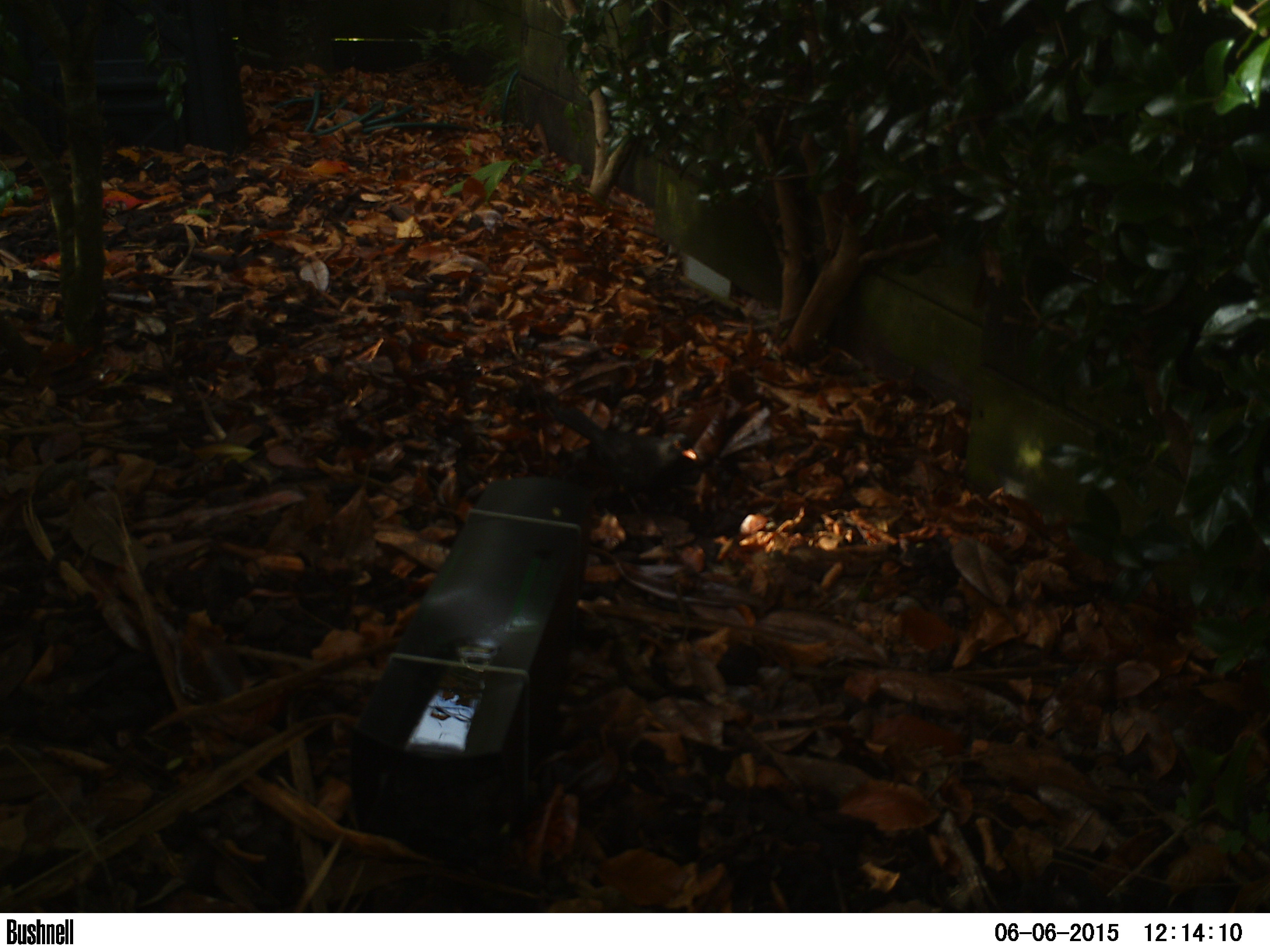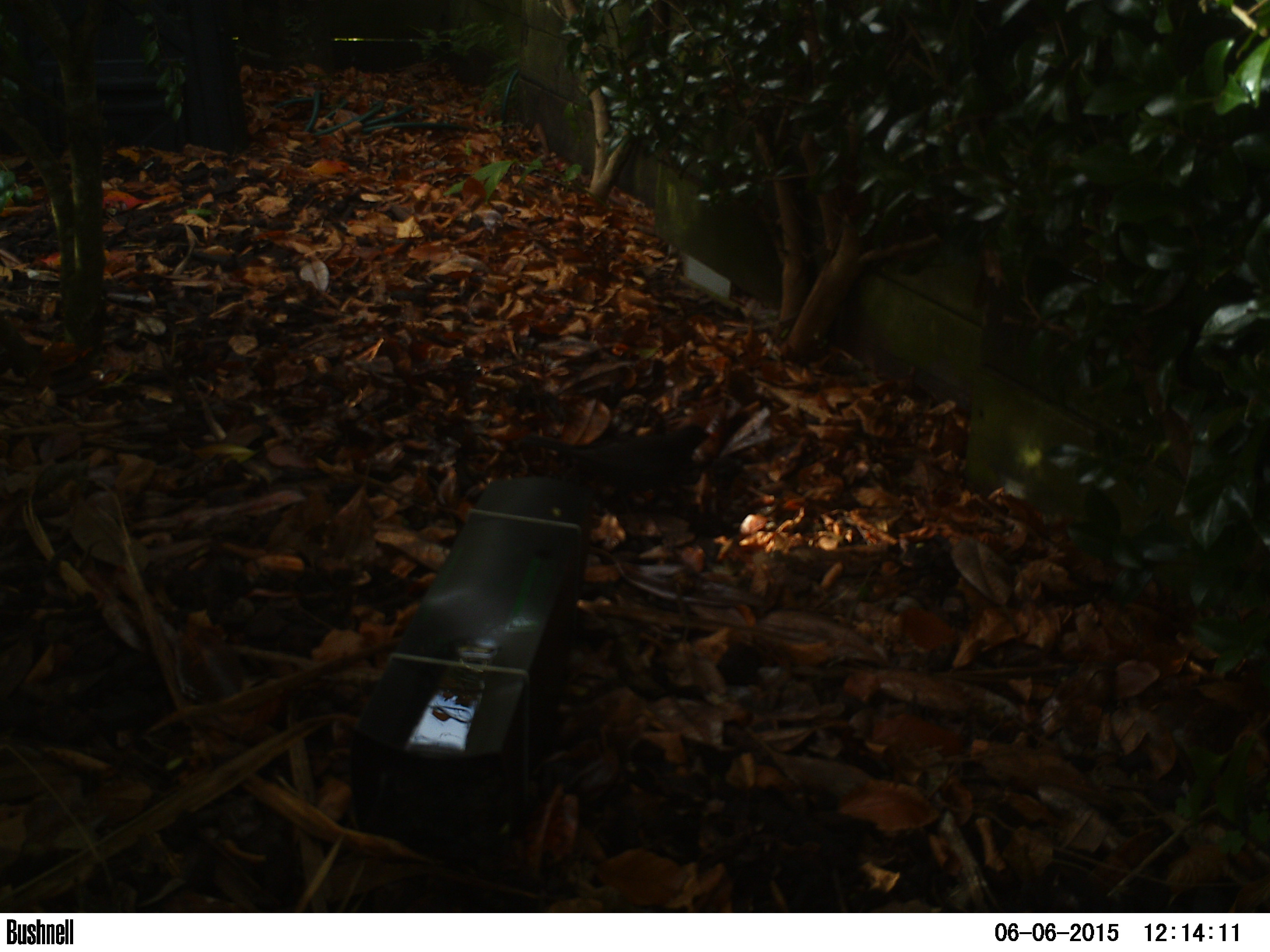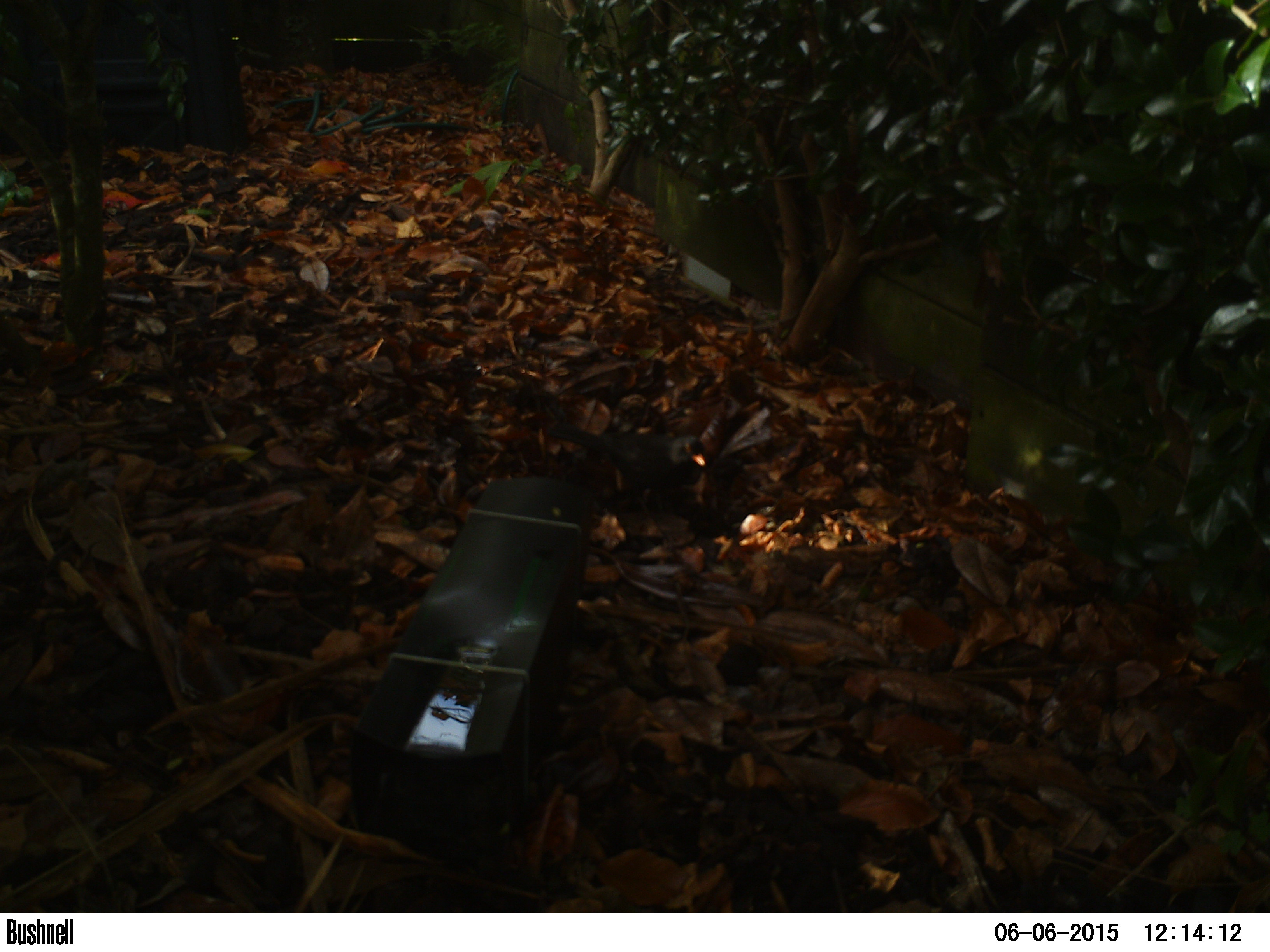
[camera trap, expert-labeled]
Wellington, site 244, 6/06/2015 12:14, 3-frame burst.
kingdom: Animalia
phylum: Chordata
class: Aves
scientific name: Aves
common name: bird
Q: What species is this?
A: Bird (Aves).